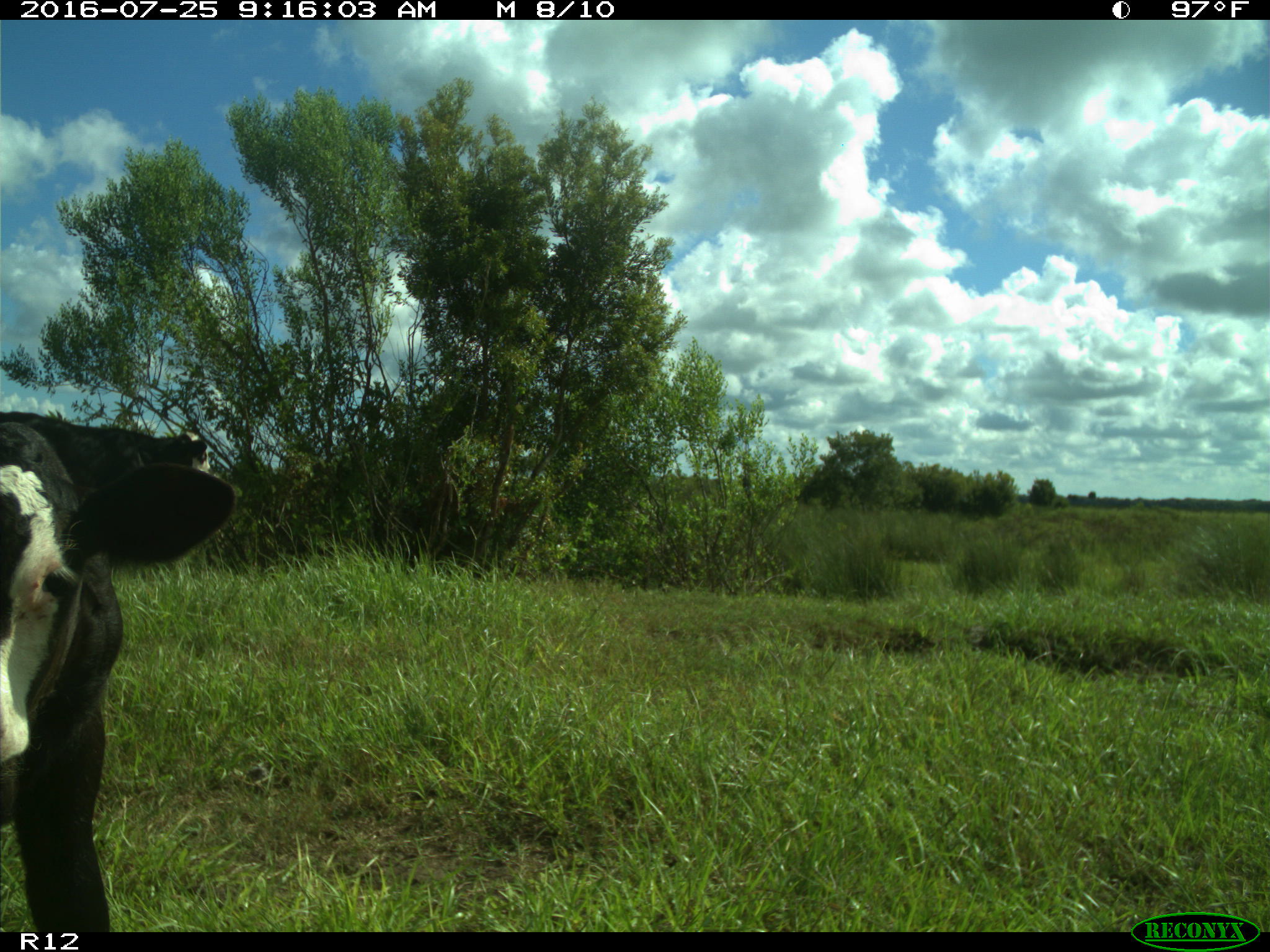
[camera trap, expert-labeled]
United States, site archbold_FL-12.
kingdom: Animalia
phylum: Chordata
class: Mammalia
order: Artiodactyla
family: Bovidae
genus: Bos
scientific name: Bos taurus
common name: domestic cow